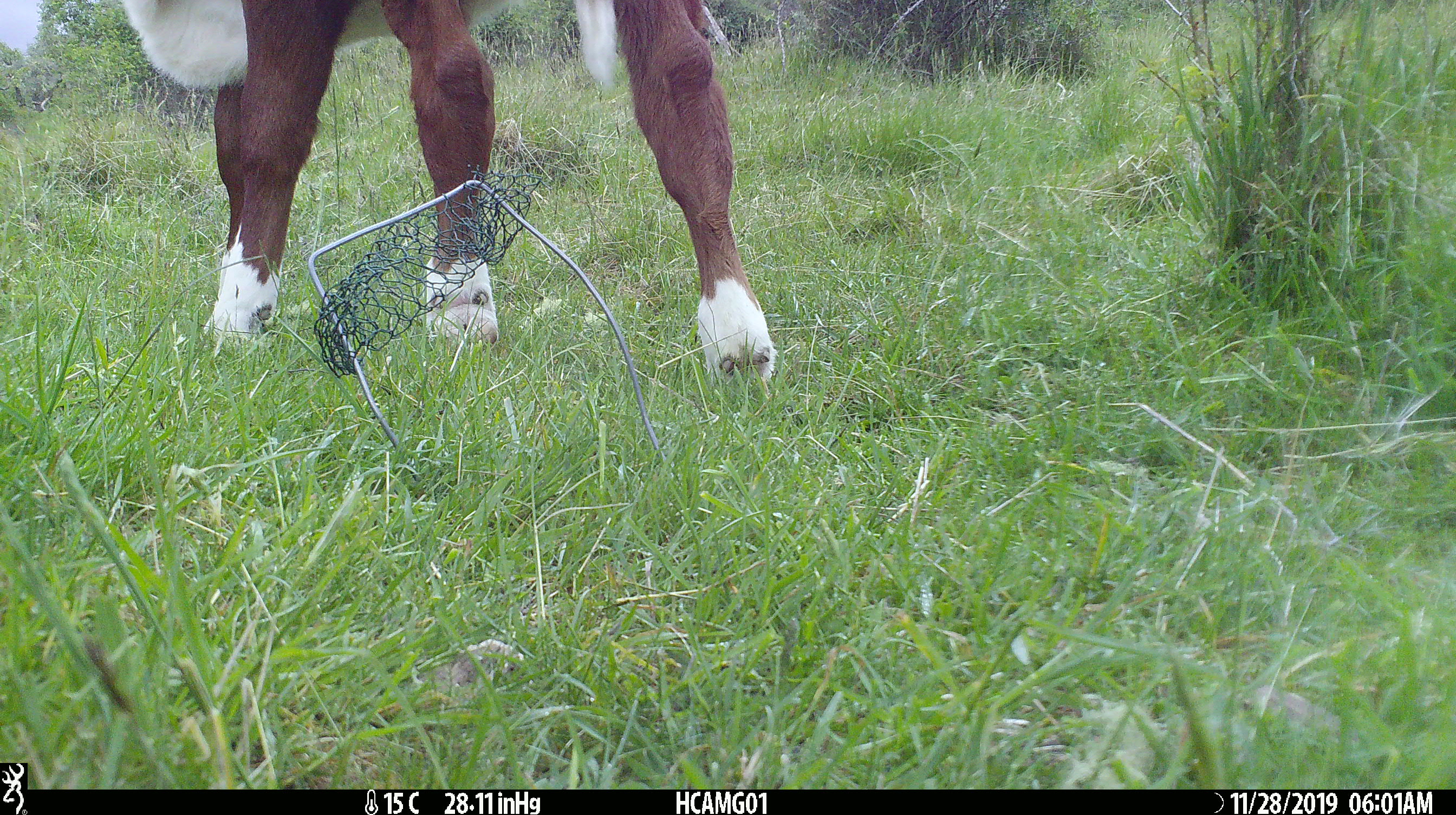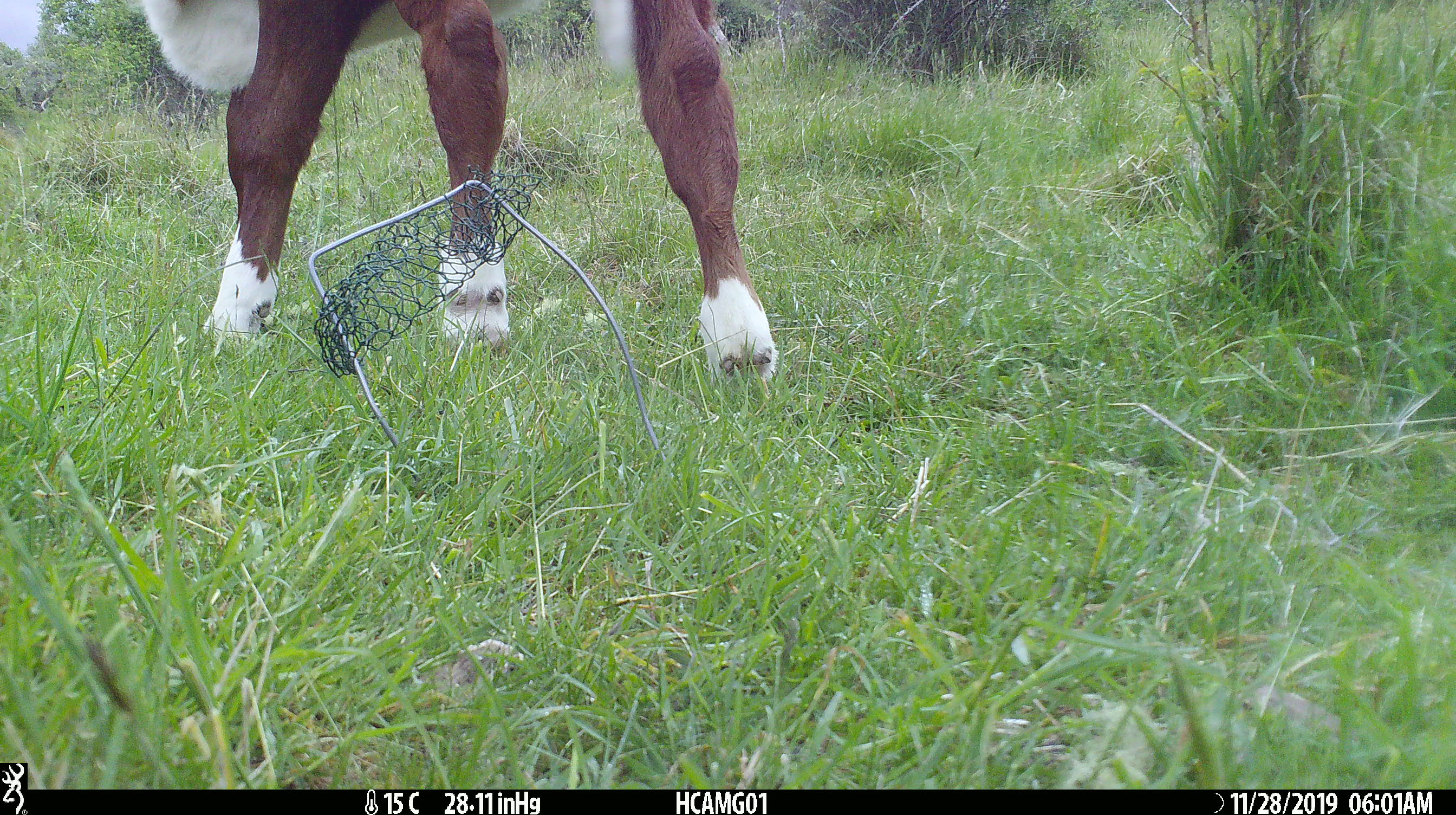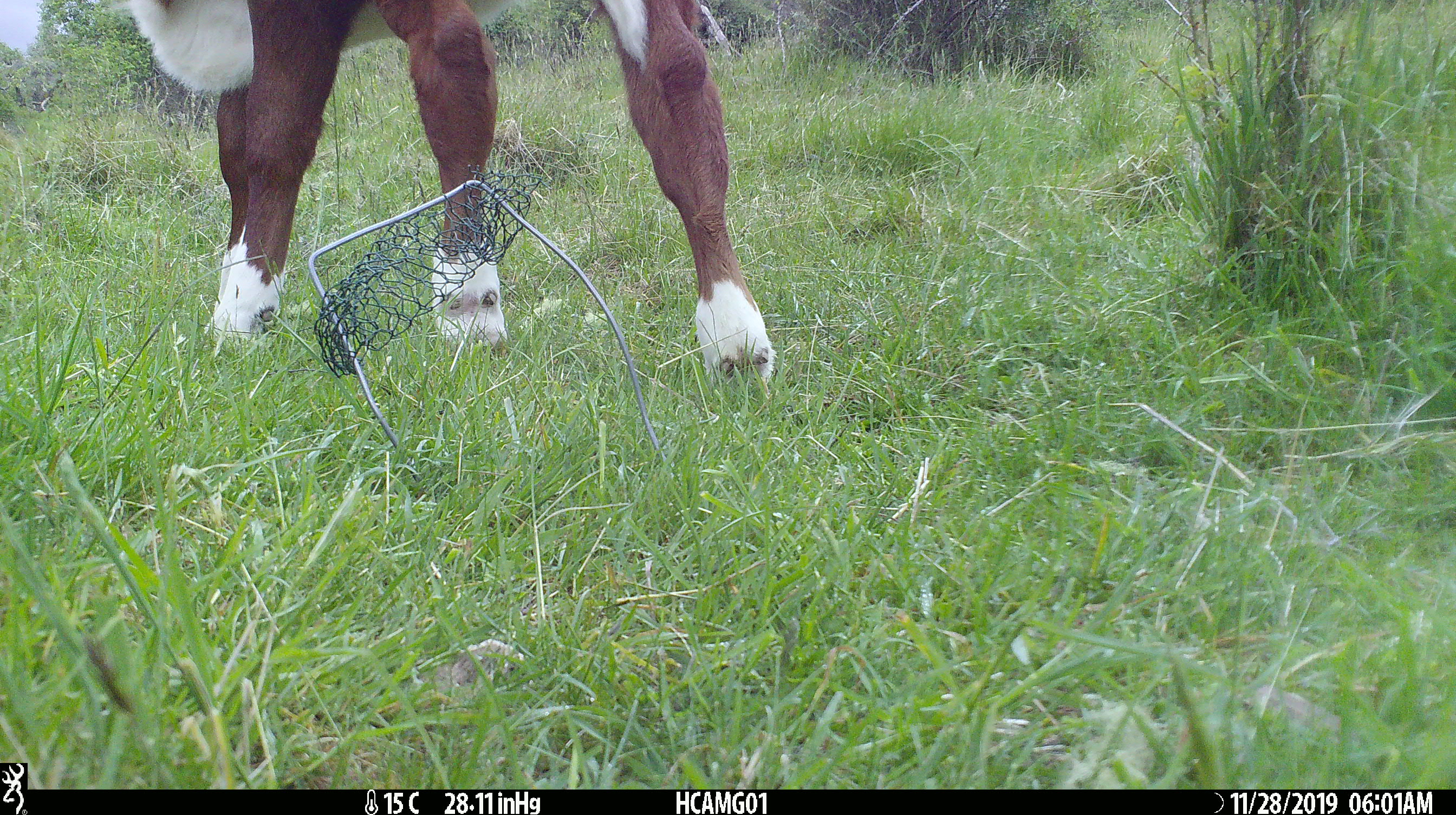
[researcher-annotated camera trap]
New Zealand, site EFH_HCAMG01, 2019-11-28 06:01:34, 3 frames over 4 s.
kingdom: Animalia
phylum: Chordata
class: Mammalia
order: Artiodactyla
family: Bovidae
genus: Bos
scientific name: Bos taurus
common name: domestic cow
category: cow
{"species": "cow (domestic cow) (Bos taurus)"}